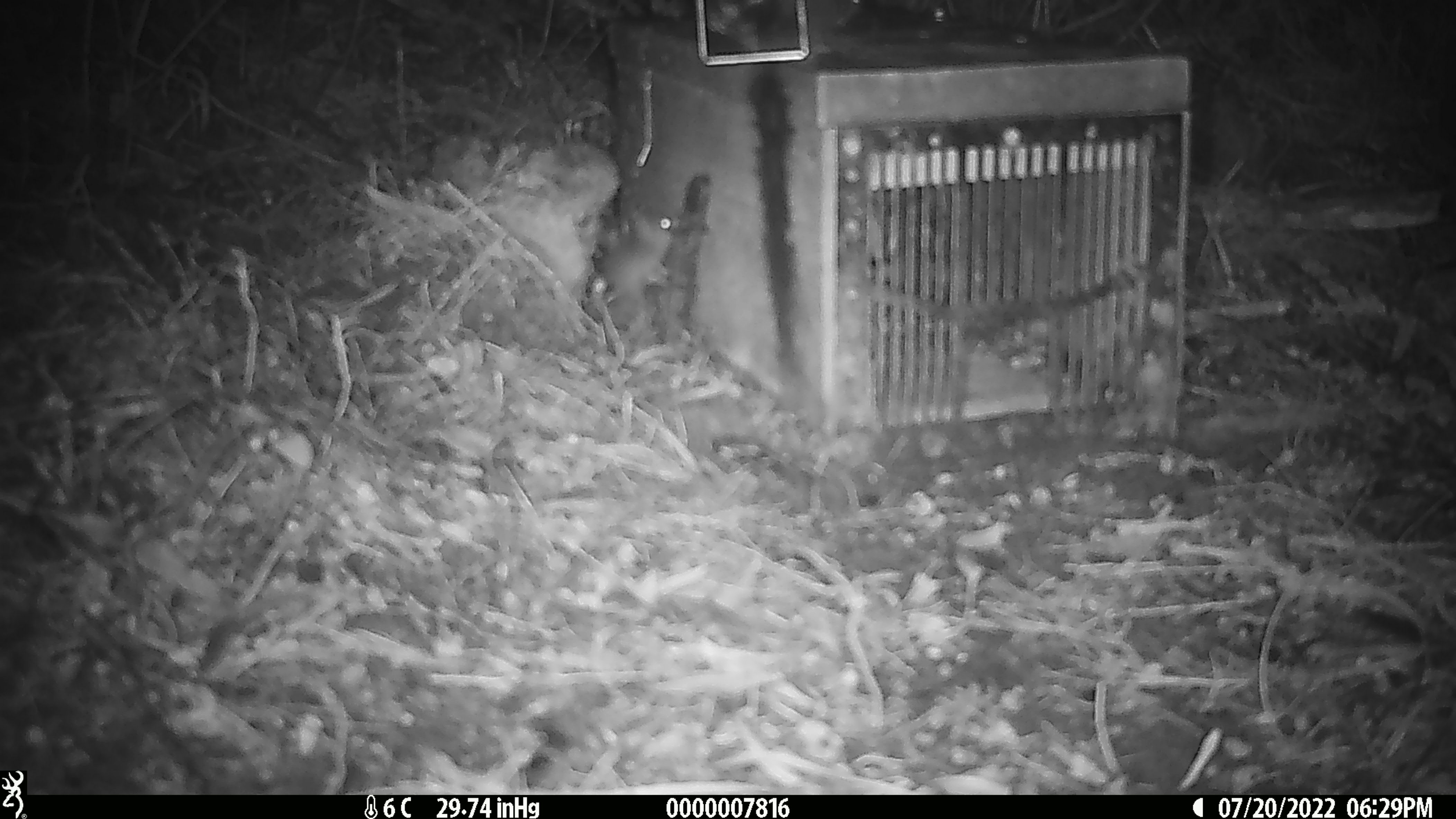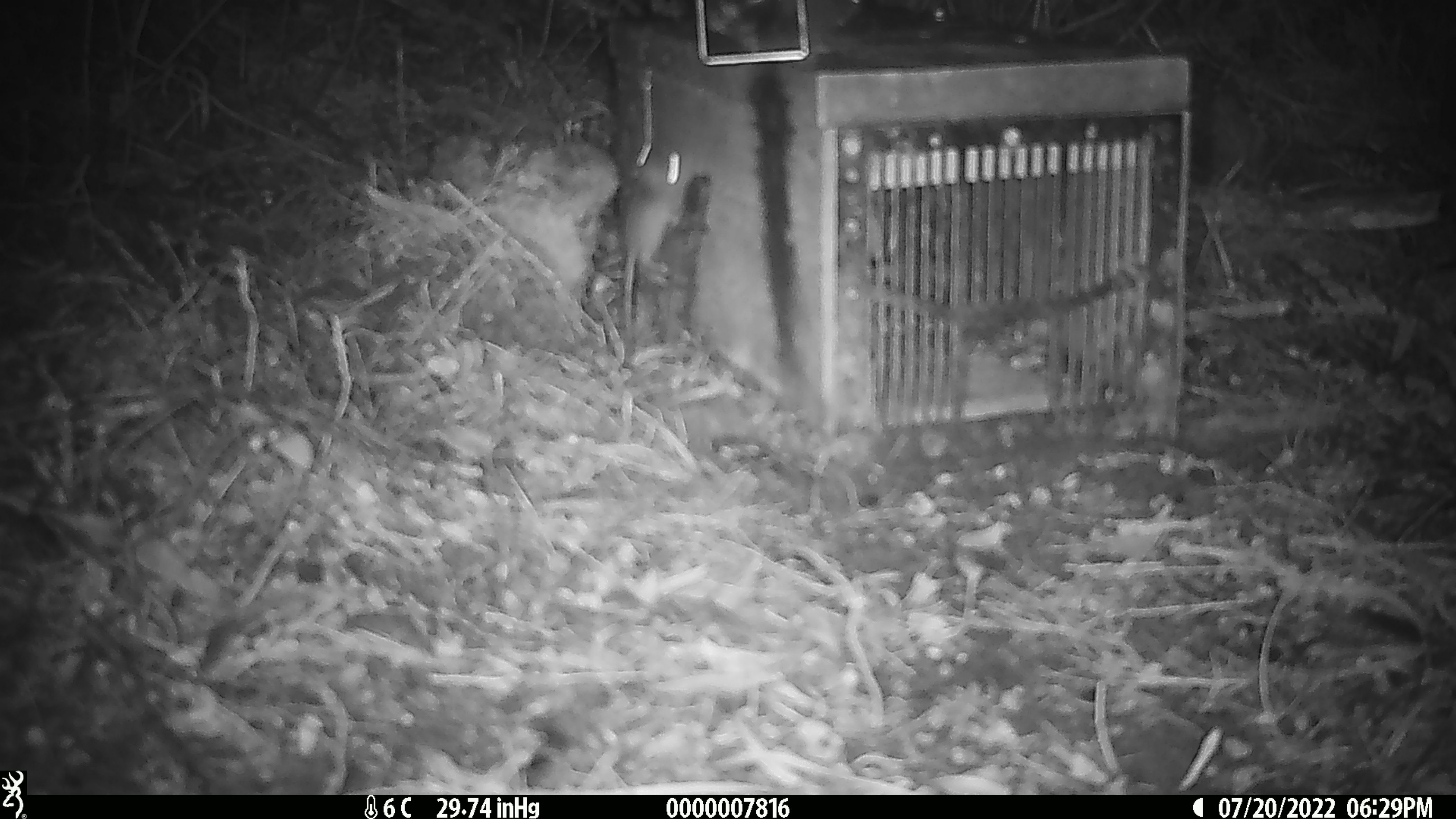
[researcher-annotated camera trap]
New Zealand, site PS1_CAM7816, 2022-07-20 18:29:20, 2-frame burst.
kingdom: Animalia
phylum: Chordata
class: Mammalia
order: Rodentia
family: Muridae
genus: Mus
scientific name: Mus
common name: mouse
Mouse (Mus).